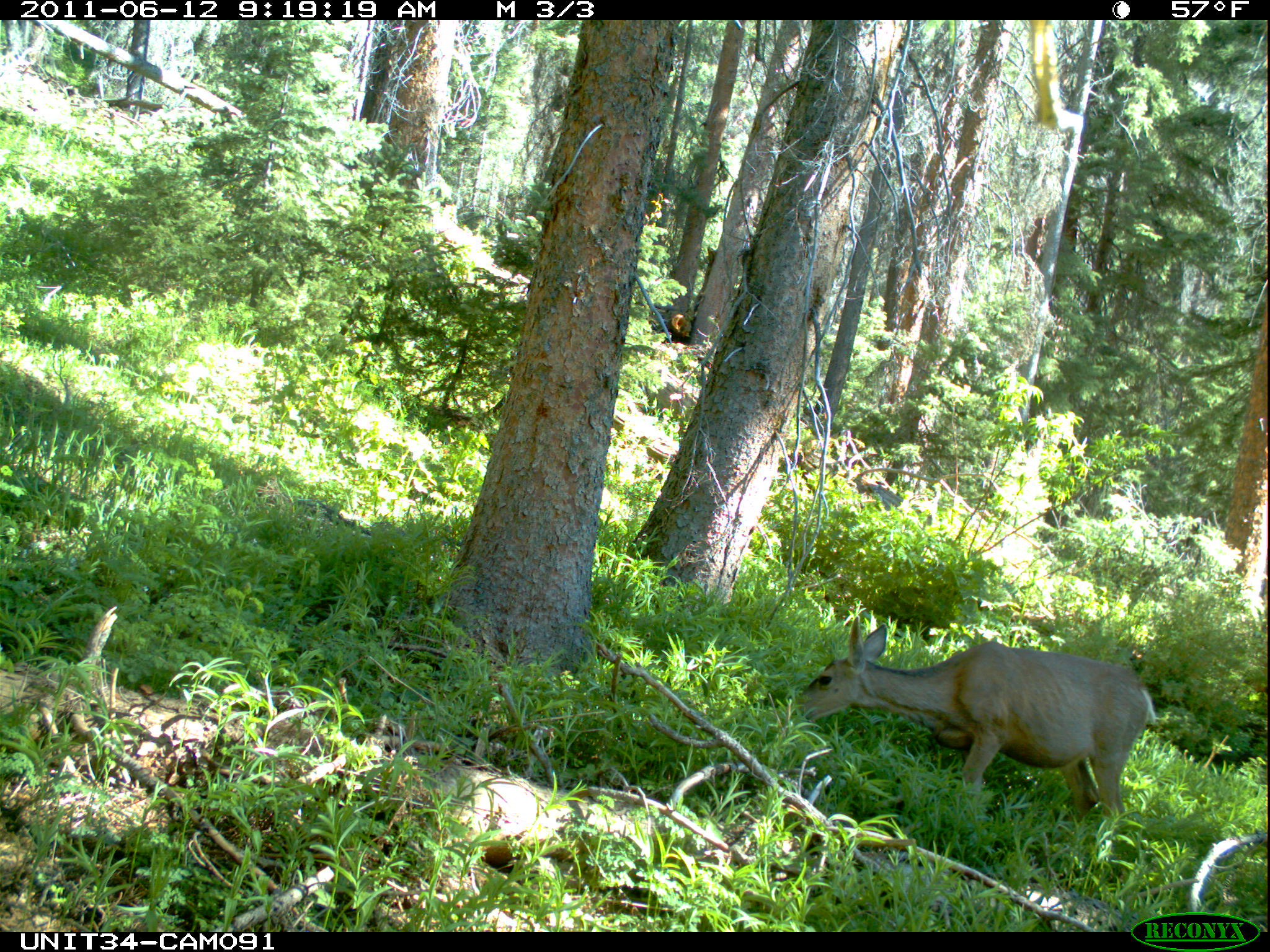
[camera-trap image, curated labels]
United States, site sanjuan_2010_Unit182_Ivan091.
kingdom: Animalia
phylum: Chordata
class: Mammalia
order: Artiodactyla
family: Cervidae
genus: Odocoileus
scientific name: Odocoileus hemionus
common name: mule deer